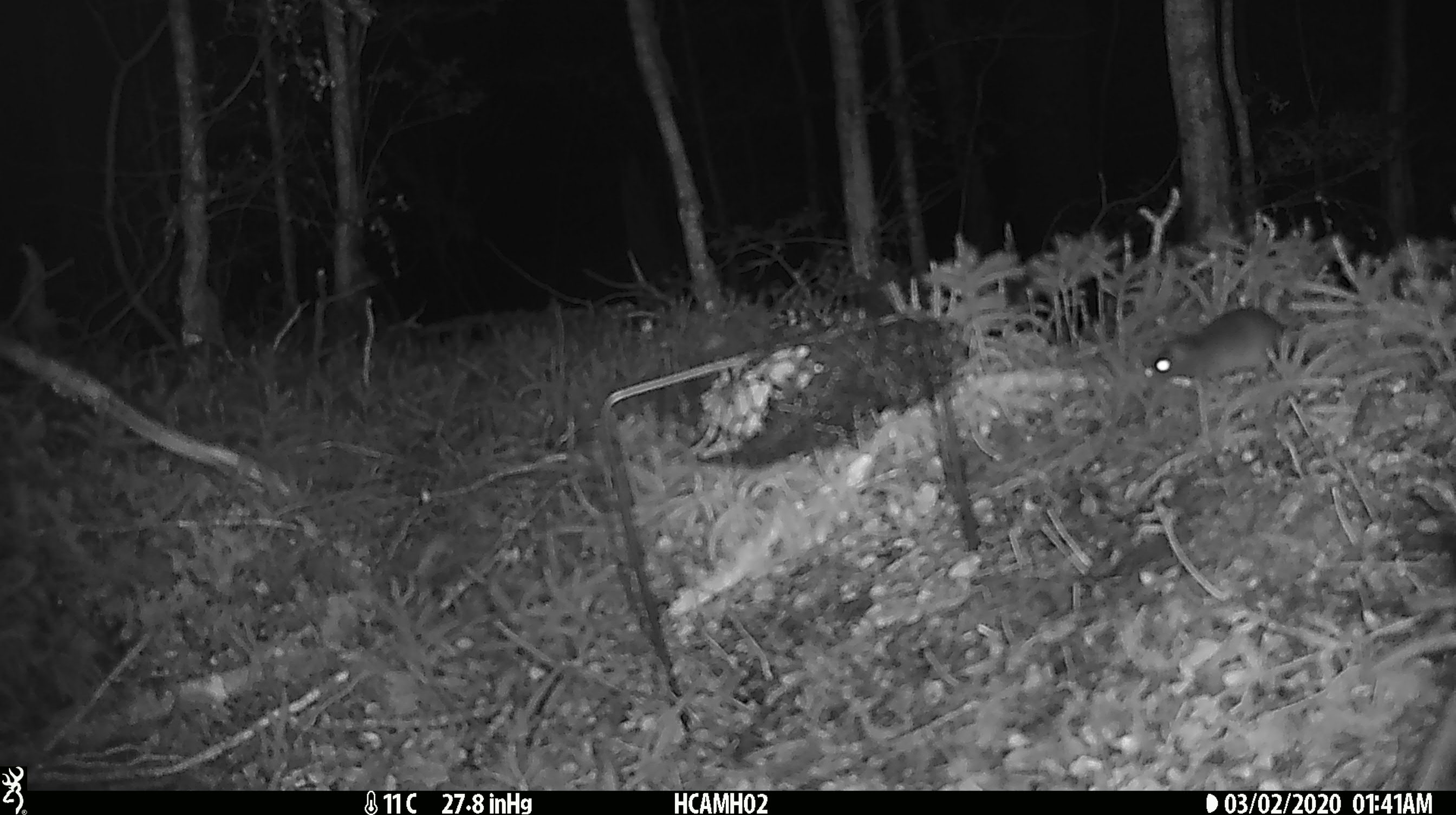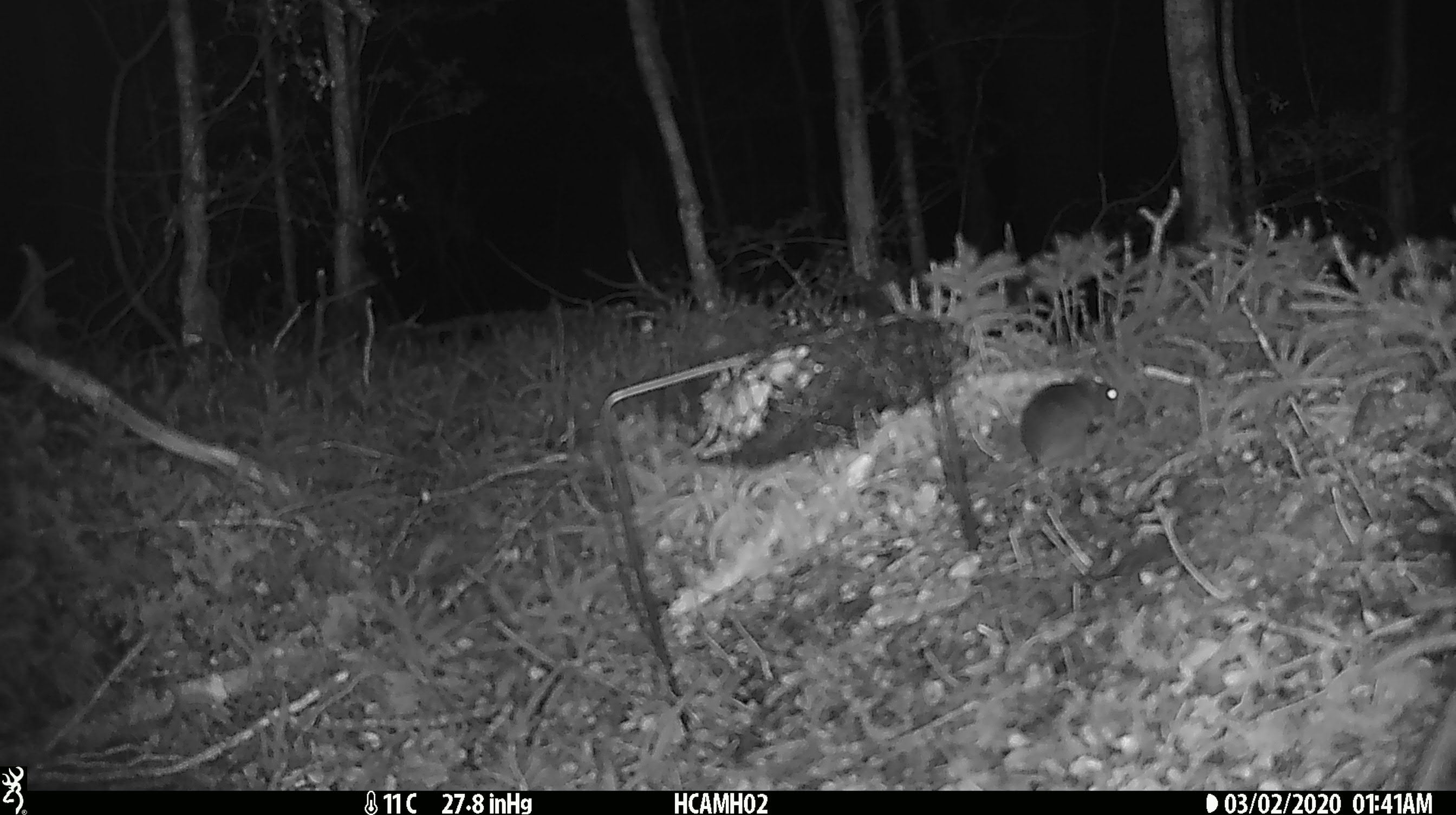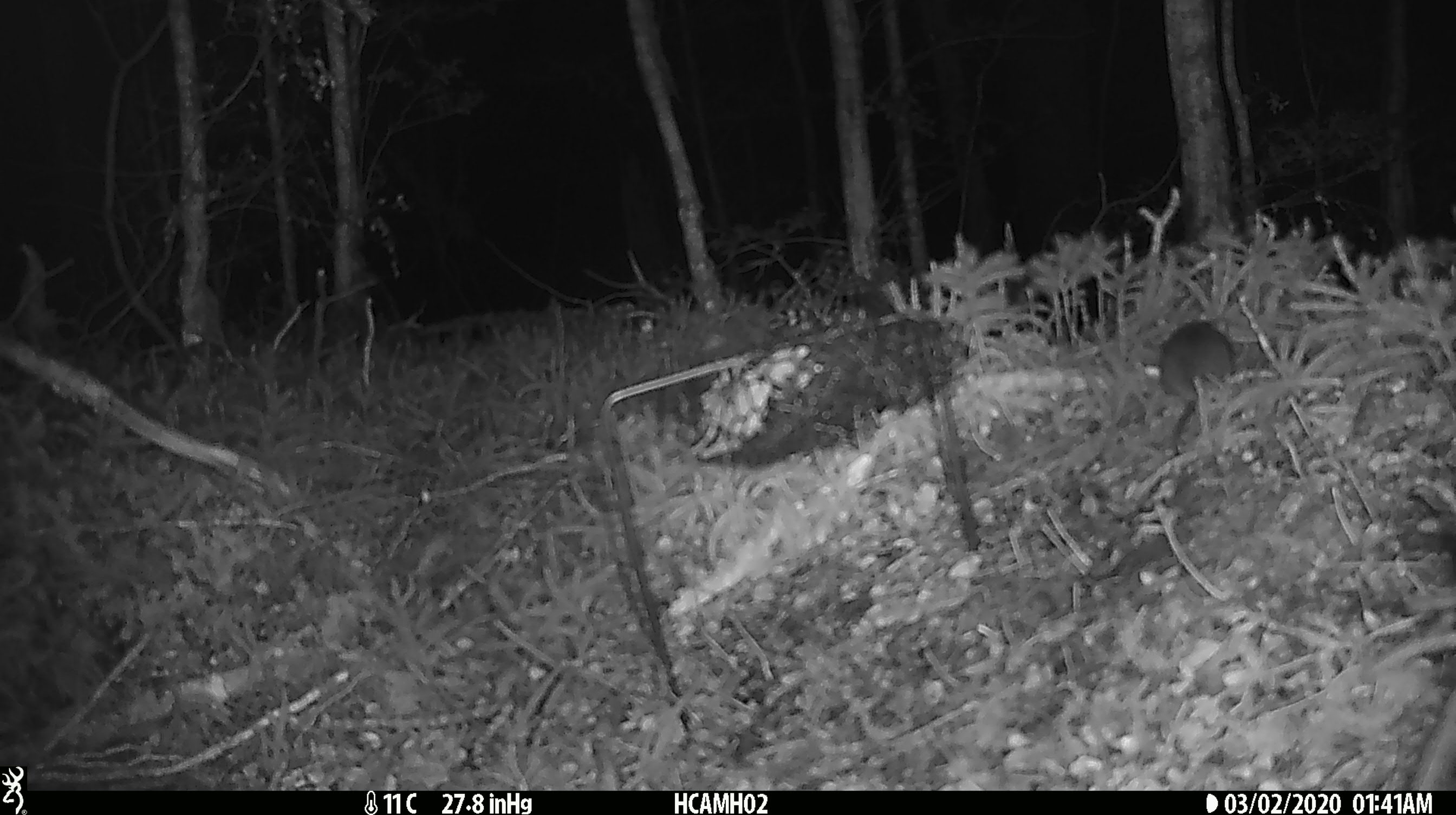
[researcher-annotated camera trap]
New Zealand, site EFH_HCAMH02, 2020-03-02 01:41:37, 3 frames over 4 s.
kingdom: Animalia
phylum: Chordata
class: Mammalia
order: Rodentia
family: Muridae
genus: Mus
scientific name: Mus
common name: mouse